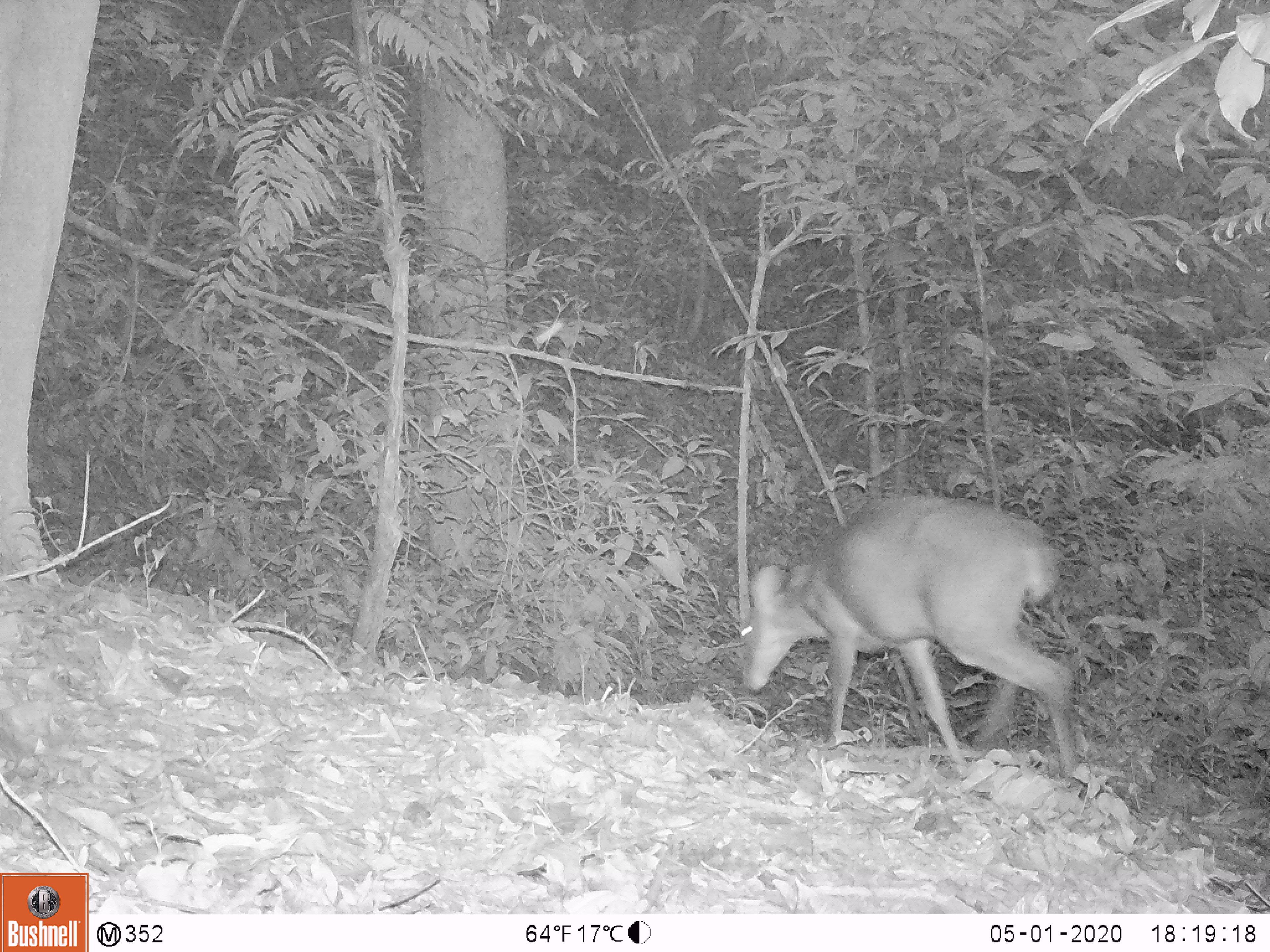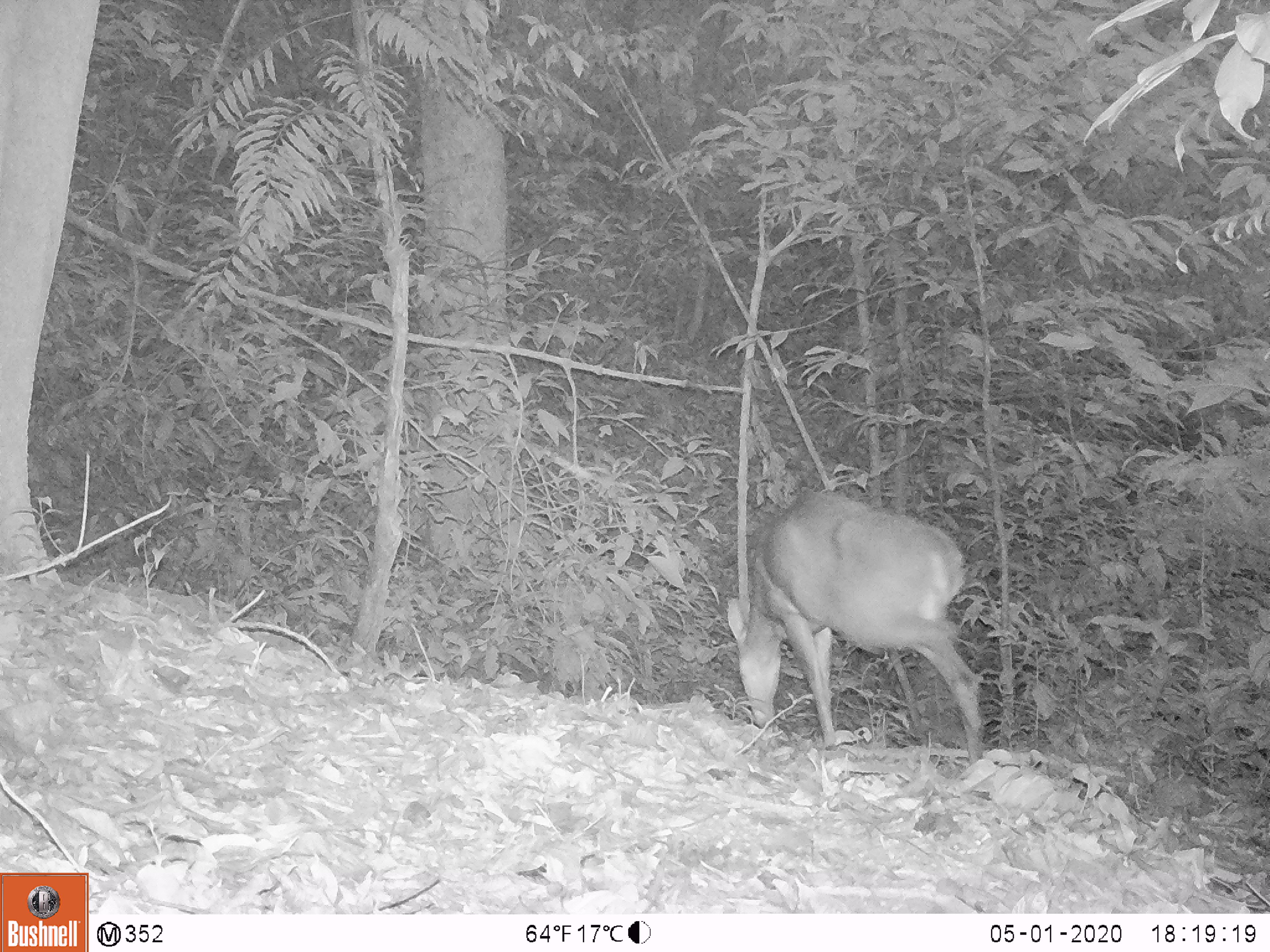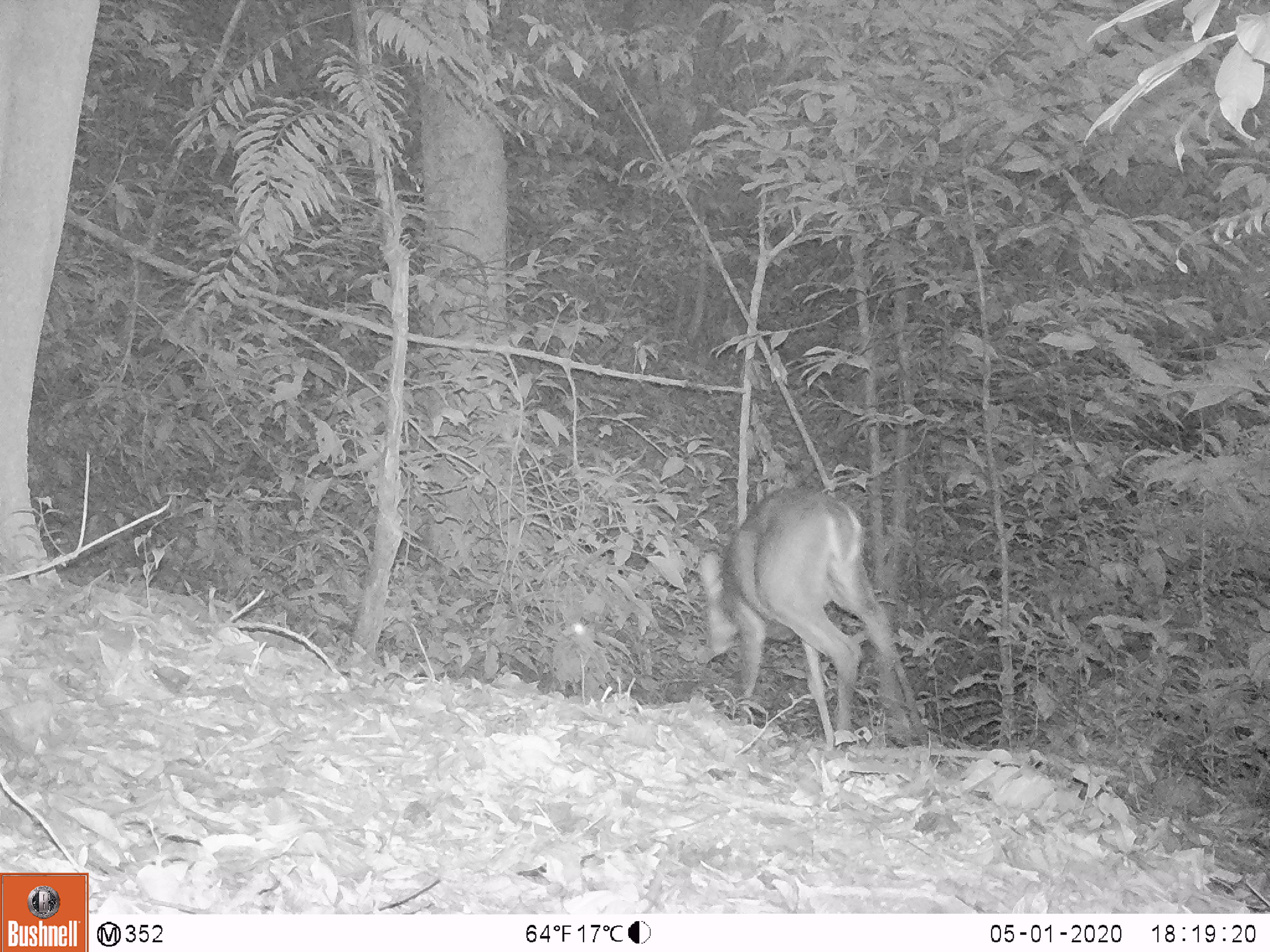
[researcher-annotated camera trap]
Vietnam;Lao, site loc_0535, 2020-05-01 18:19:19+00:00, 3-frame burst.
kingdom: Animalia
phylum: Chordata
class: Mammalia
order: Artiodactyla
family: Cervidae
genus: Muntiacus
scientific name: Muntiacus vuquangensis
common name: large-antlered muntjac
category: large antlered muntjac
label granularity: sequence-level